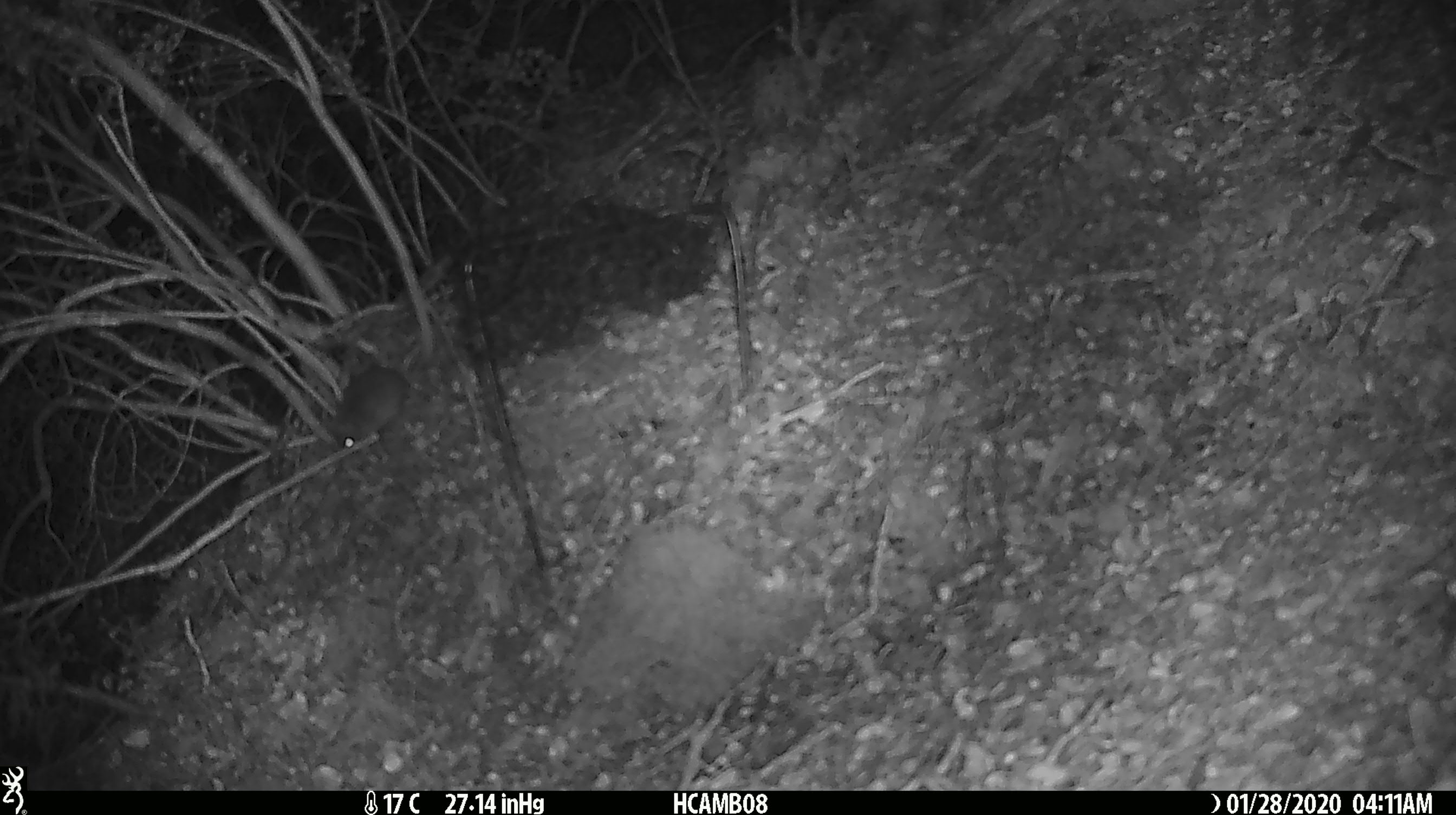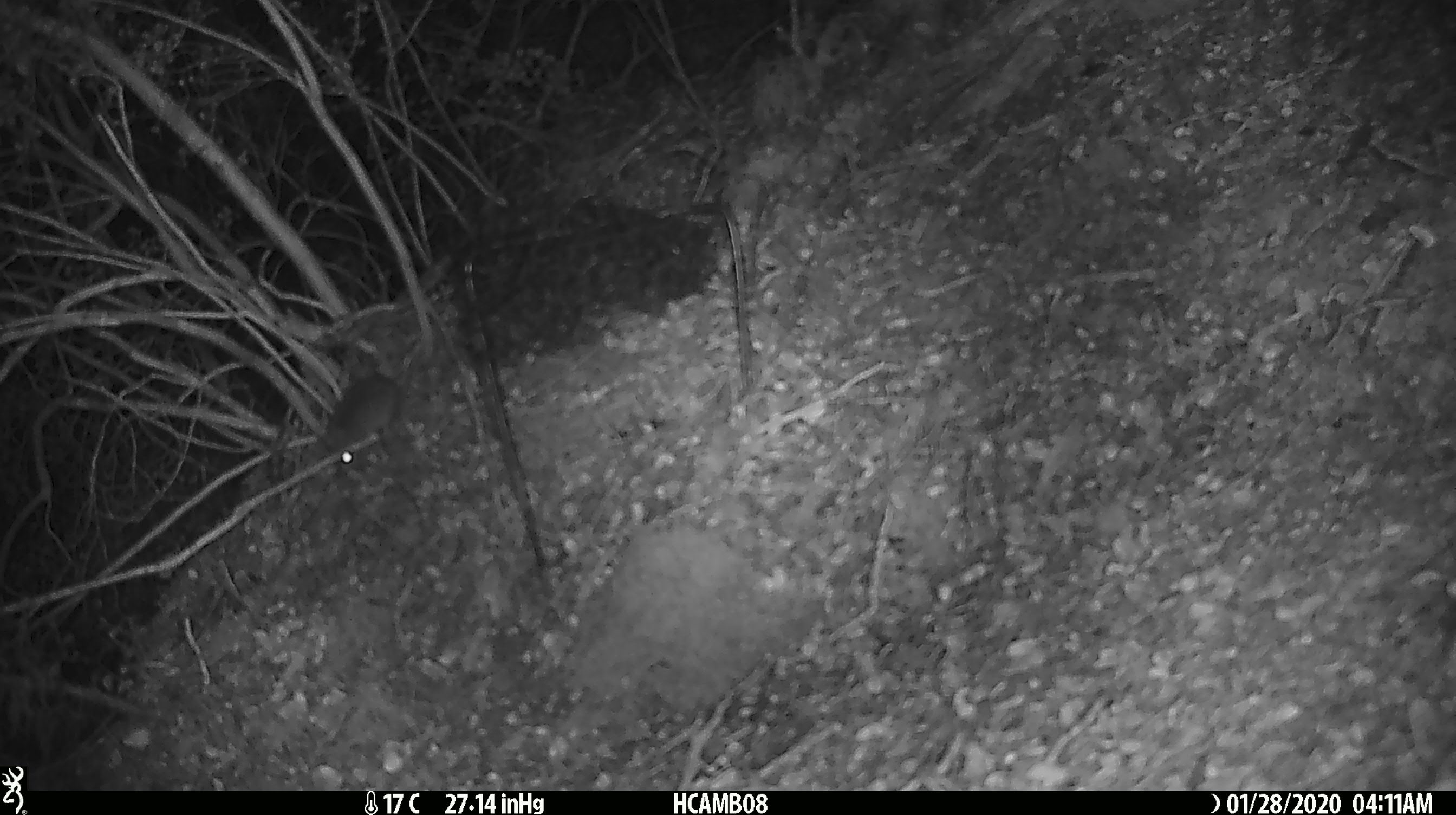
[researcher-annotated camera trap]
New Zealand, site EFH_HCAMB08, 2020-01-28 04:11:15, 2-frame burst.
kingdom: Animalia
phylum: Chordata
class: Mammalia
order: Rodentia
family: Muridae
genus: Mus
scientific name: Mus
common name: mouse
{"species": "mouse (Mus)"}